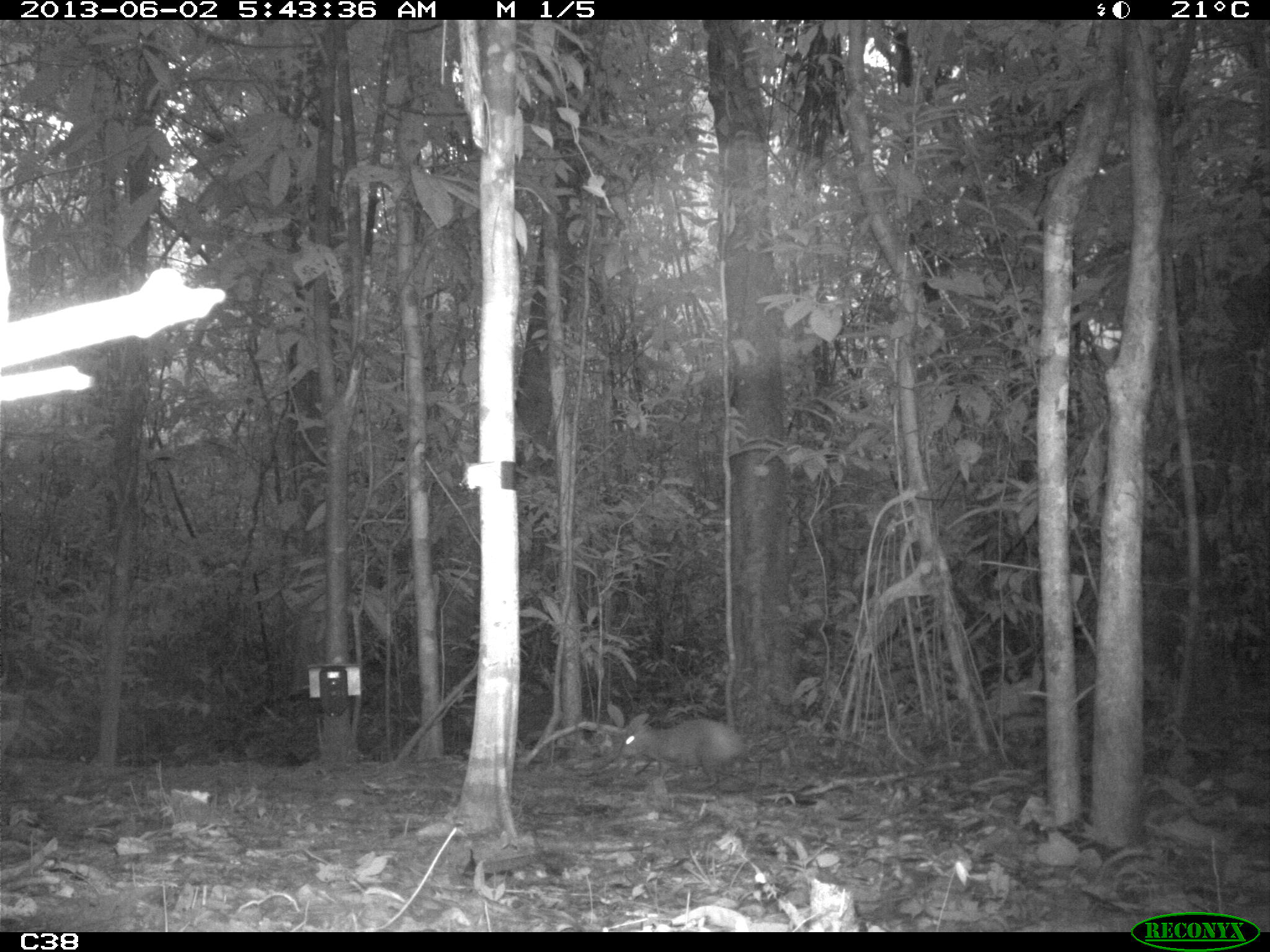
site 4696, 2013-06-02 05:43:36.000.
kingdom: Animalia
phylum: Chordata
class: Mammalia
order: Rodentia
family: Dasyproctidae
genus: Dasyprocta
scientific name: Dasyprocta leporina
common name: red-rumped agouti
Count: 1.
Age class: adult.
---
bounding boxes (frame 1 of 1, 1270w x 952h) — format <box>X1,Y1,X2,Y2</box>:
dasyprocta leporina: <box>618,712,745,792</box>